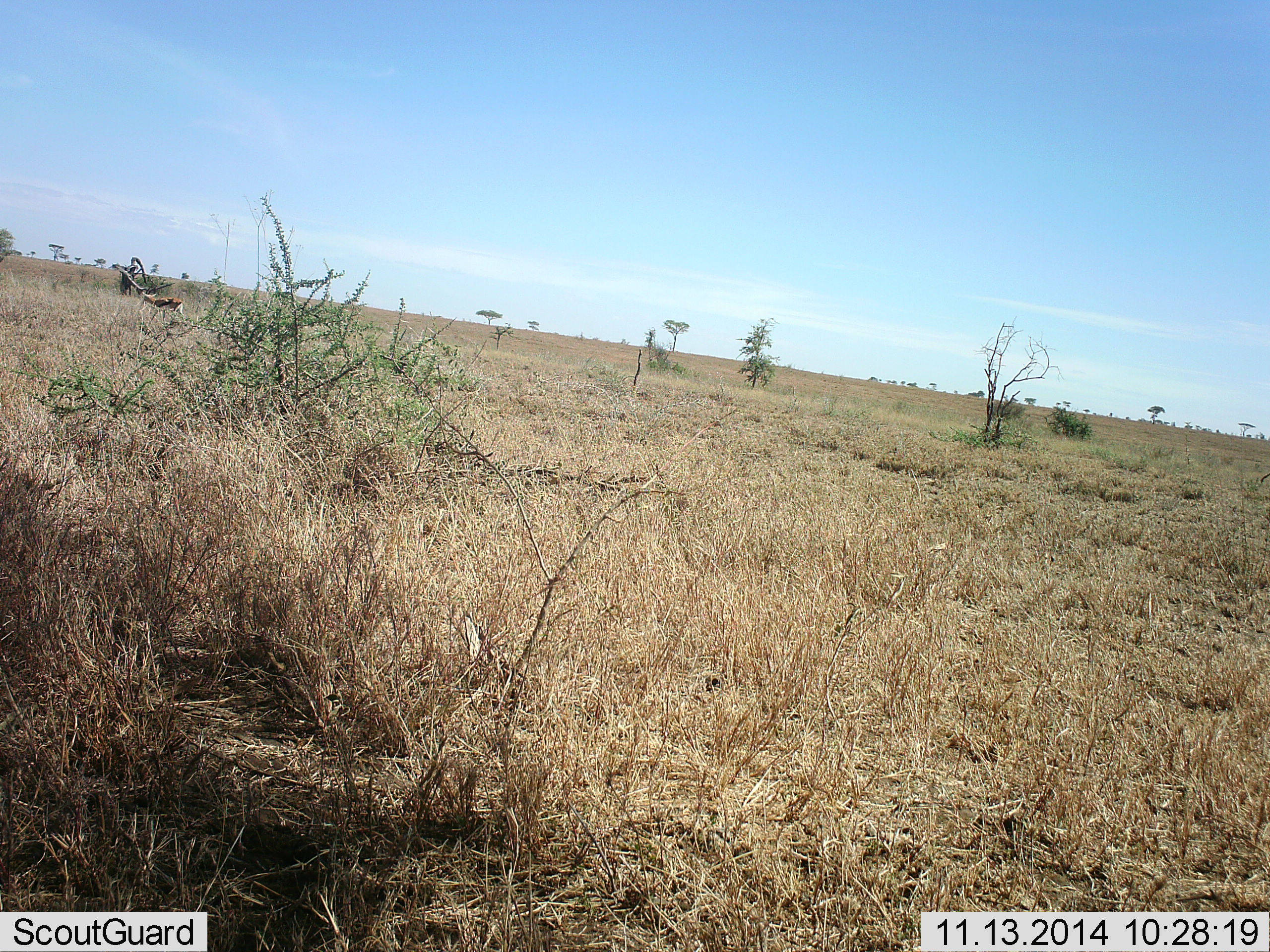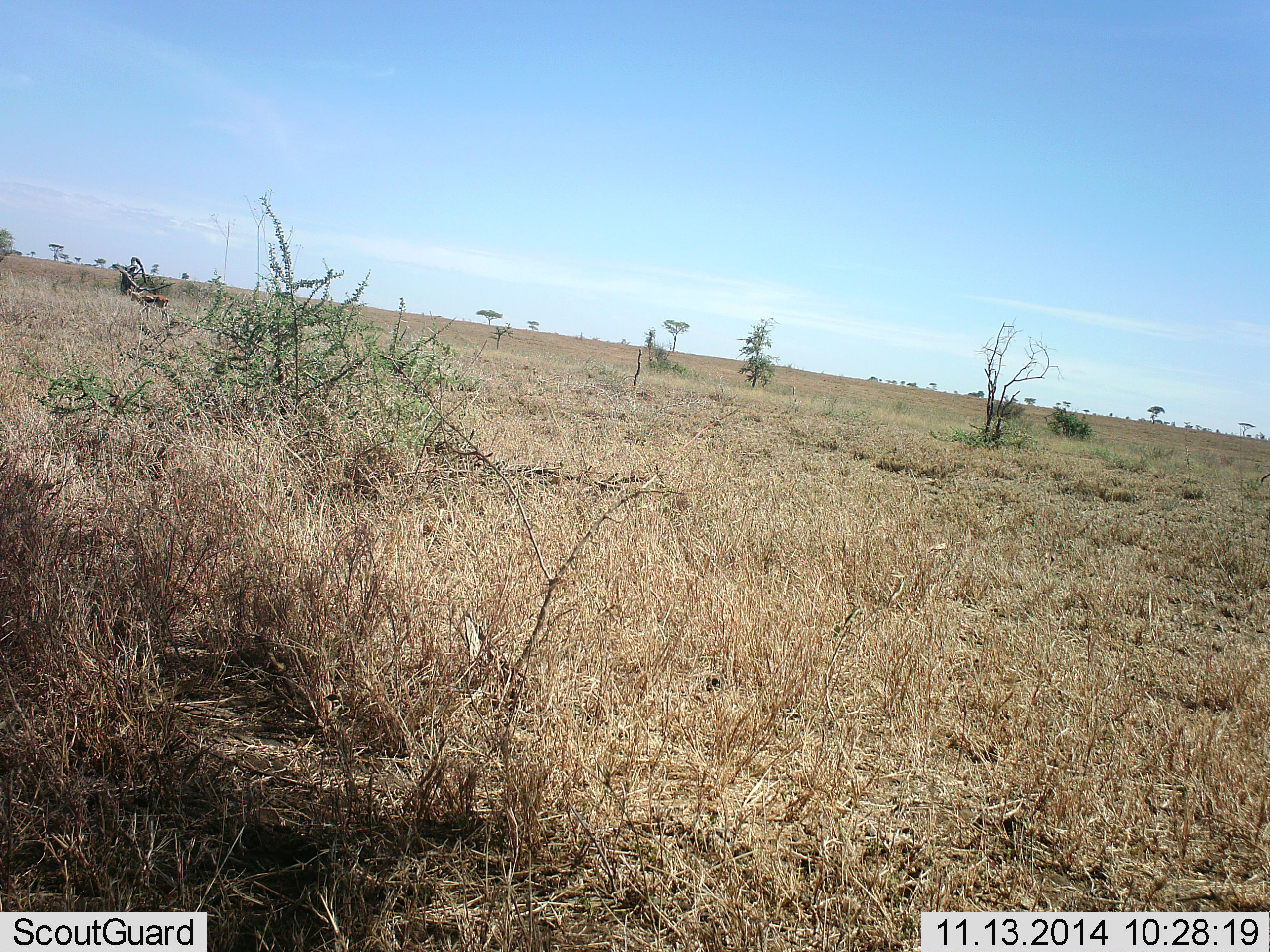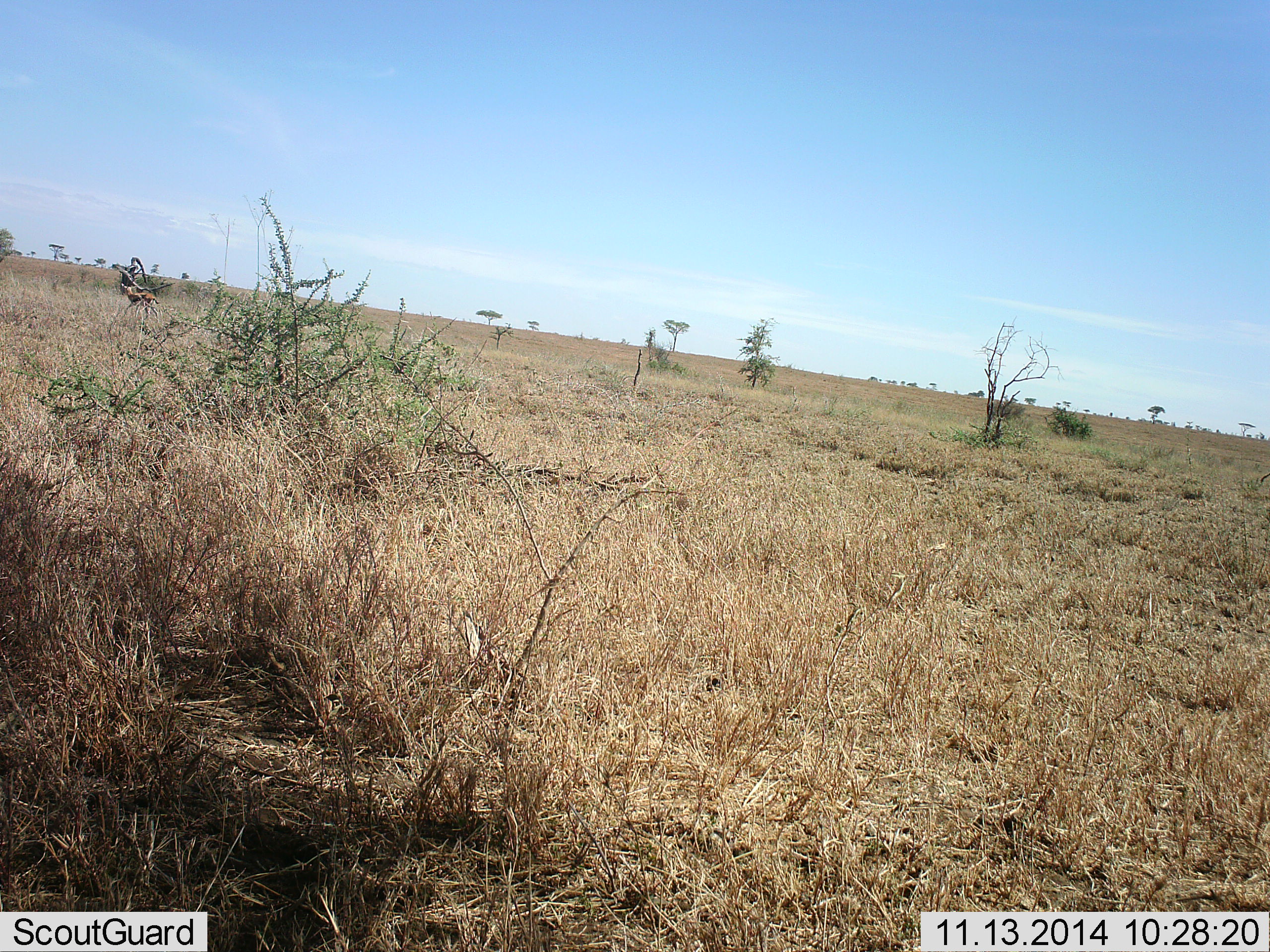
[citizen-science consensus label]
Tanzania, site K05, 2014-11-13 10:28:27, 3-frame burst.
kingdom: Animalia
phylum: Chordata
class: Mammalia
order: Artiodactyla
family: Bovidae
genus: Eudorcas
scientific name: Eudorcas thomsonii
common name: thomson's gazelle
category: gazellethomsons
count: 1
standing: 0%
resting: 0%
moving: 100%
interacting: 0%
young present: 0%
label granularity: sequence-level